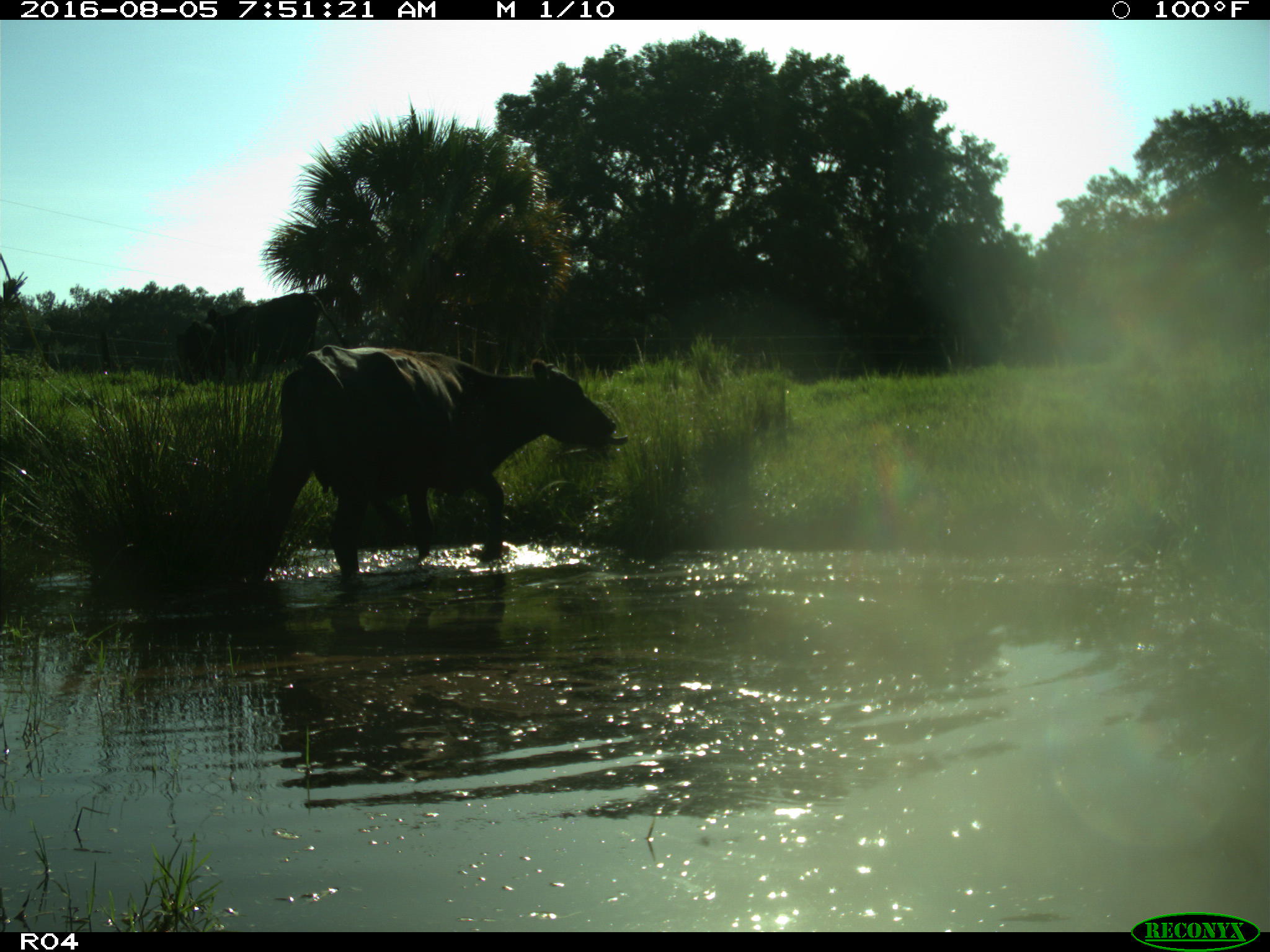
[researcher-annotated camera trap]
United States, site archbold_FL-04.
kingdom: Animalia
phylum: Chordata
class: Mammalia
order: Artiodactyla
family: Bovidae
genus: Bos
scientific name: Bos taurus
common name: domestic cow